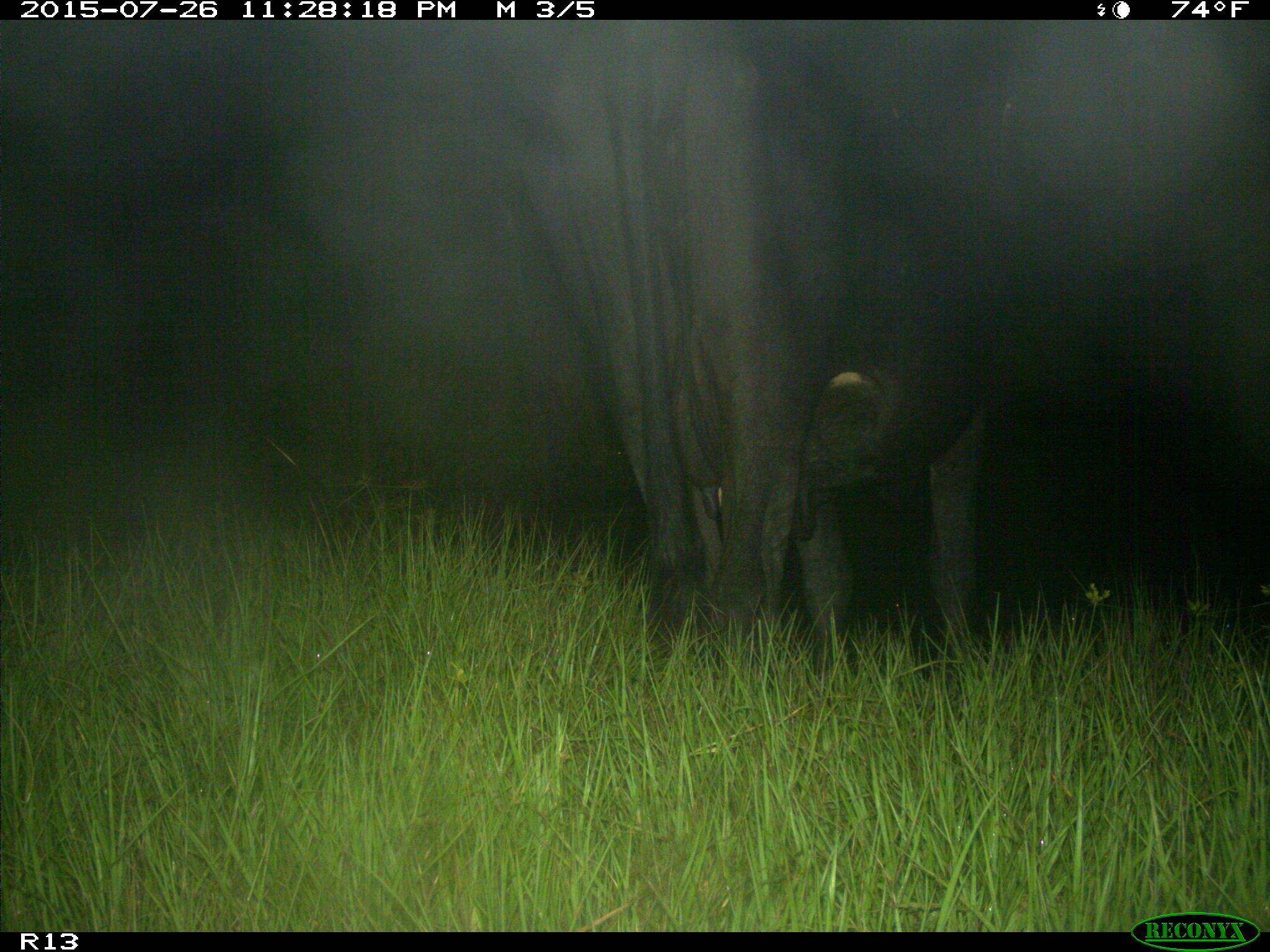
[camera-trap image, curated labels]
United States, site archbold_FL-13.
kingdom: Animalia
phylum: Chordata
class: Mammalia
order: Artiodactyla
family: Bovidae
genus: Bos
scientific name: Bos taurus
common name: domestic cow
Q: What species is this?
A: Bos taurus (domestic cow).